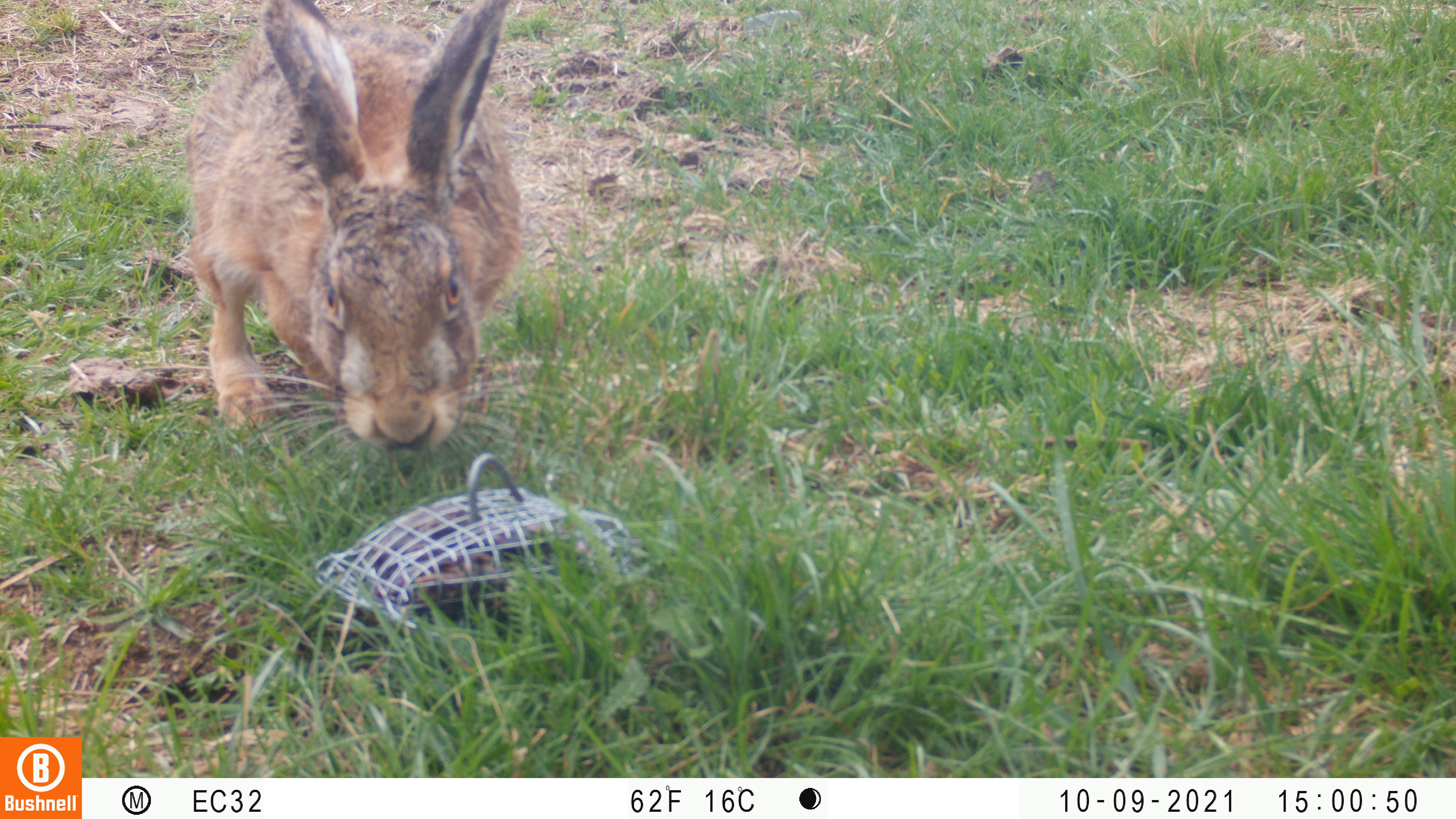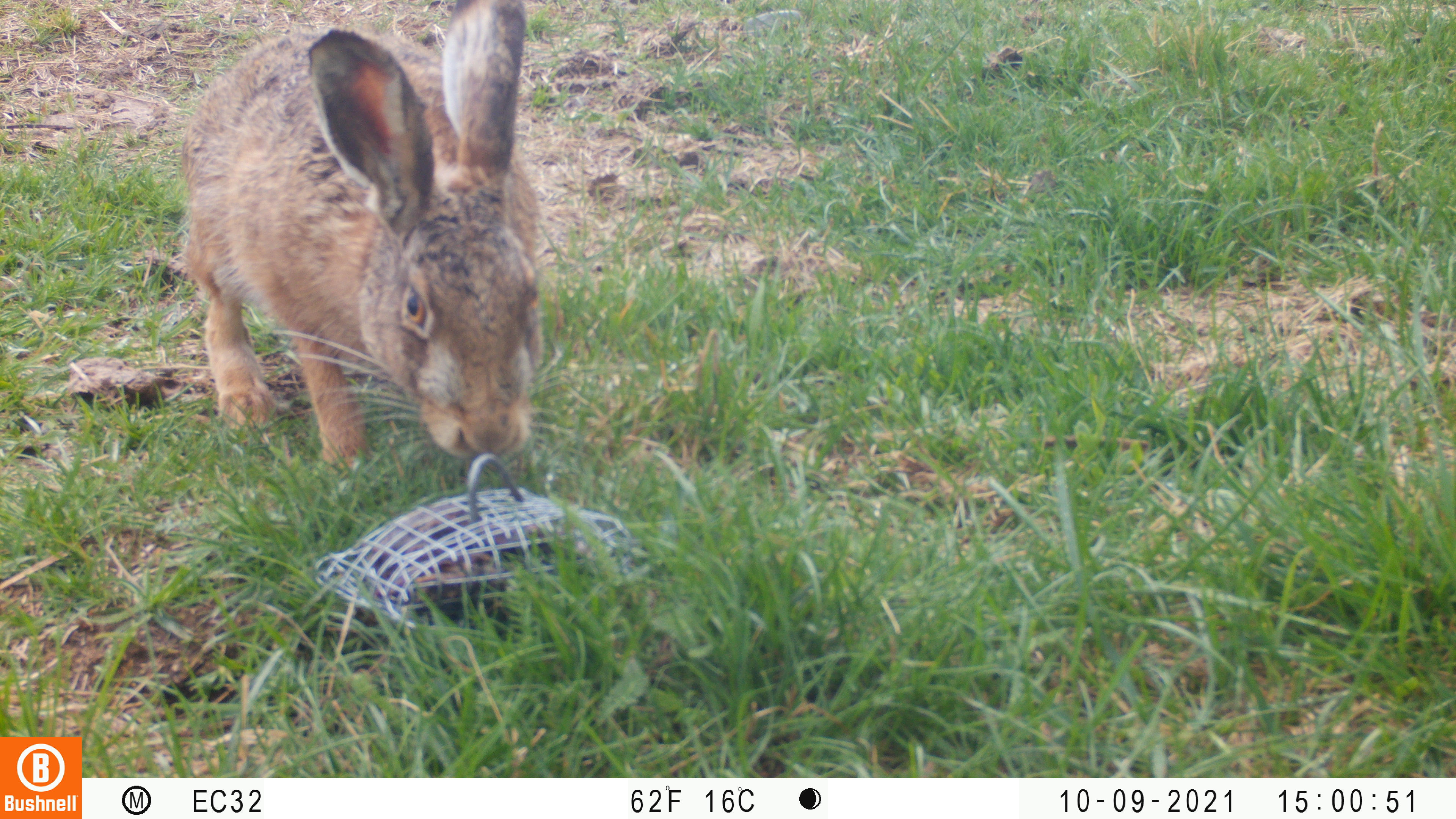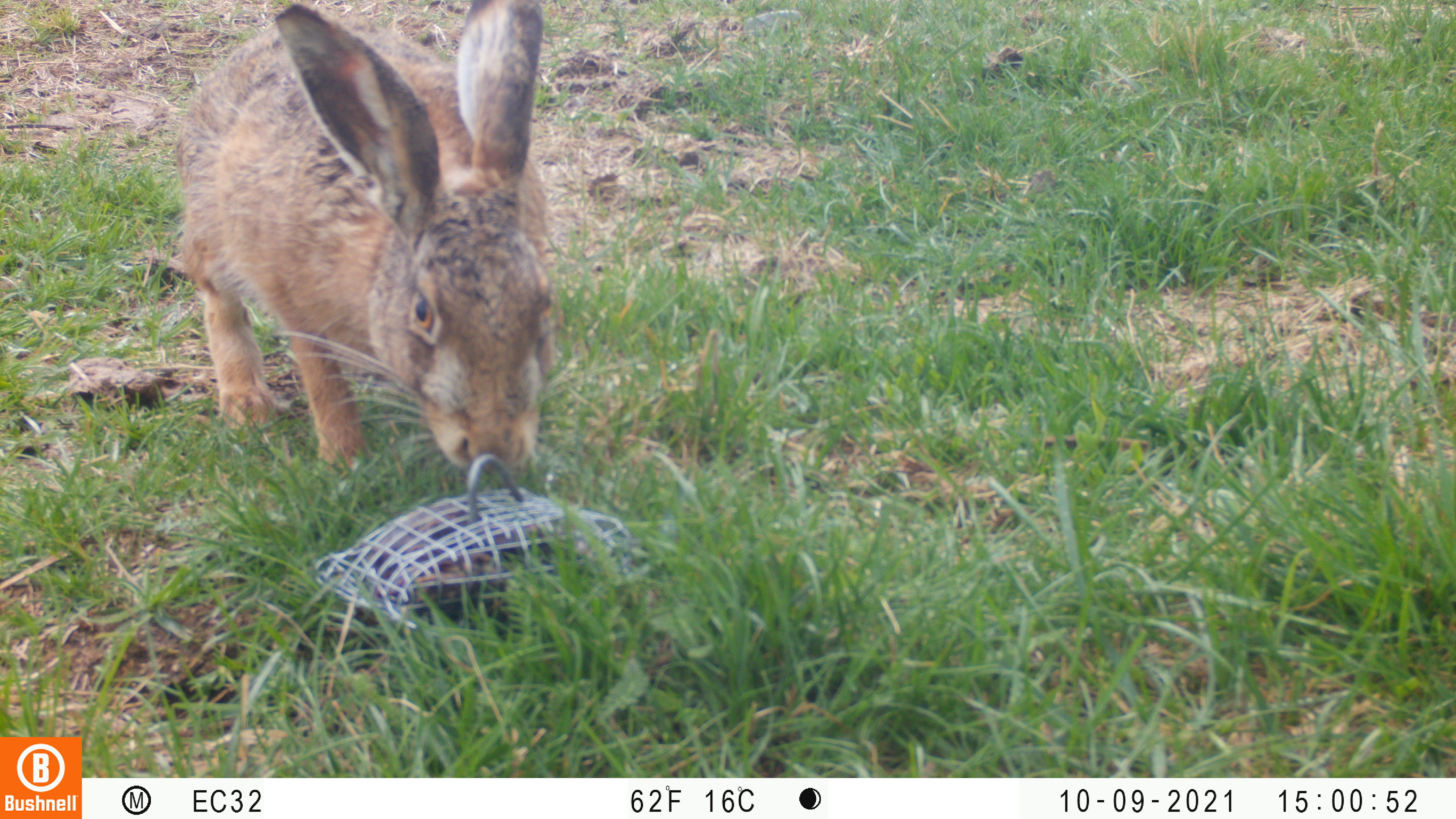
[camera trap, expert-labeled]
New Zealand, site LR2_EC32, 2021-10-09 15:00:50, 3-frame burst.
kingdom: Animalia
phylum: Chordata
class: Mammalia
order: Lagomorpha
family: Leporidae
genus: Lepus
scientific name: Lepus europaeus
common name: brown hare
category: hare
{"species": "hare (brown hare) (Lepus europaeus)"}